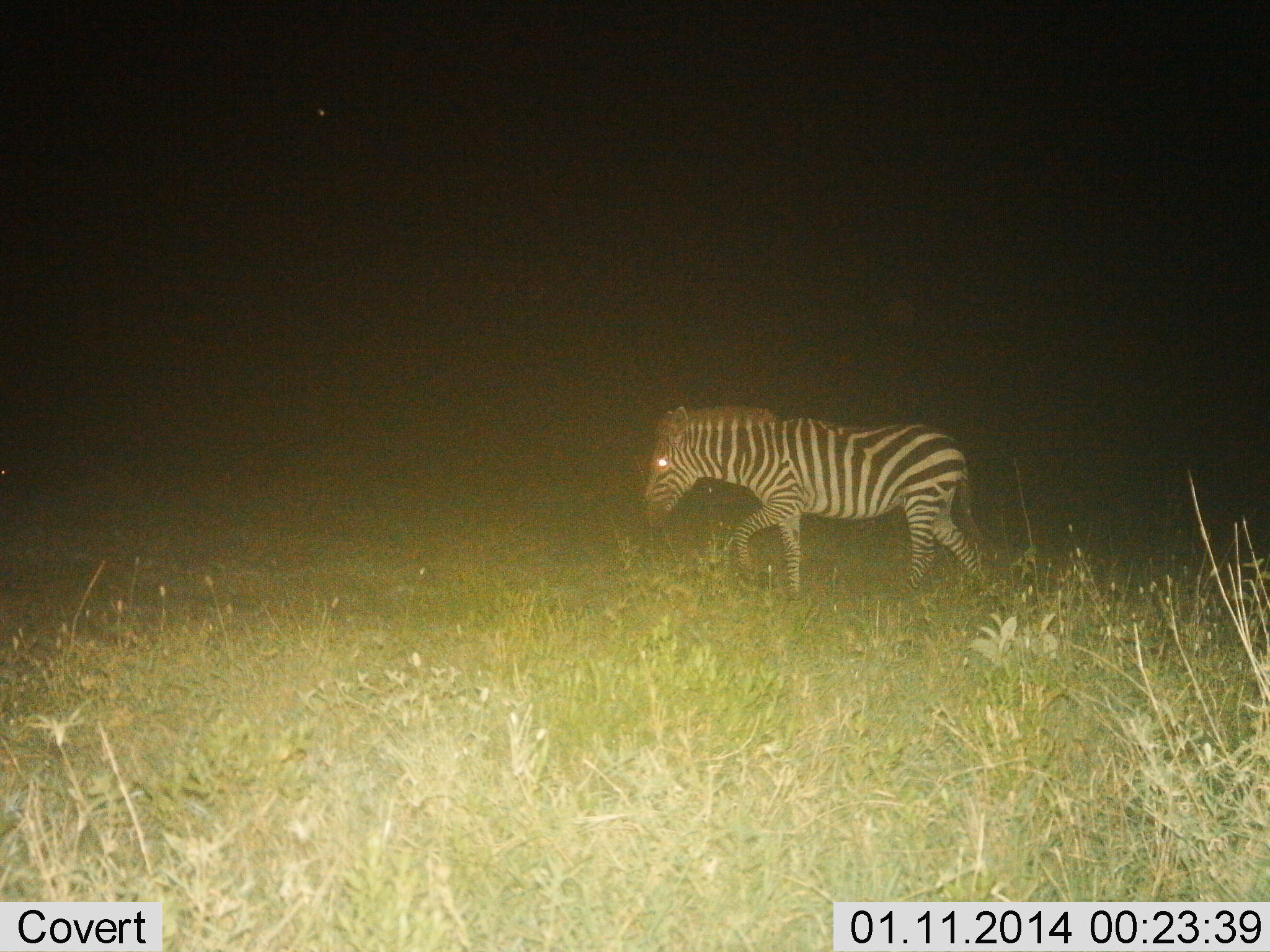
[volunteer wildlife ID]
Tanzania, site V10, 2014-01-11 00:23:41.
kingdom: Animalia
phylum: Chordata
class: Mammalia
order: Perissodactyla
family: Equidae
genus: Equus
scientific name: Equus quagga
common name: plains zebra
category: zebra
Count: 1.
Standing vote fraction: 10%.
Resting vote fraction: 0%.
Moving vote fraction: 90%.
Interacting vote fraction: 0%.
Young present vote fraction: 10%.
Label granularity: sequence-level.